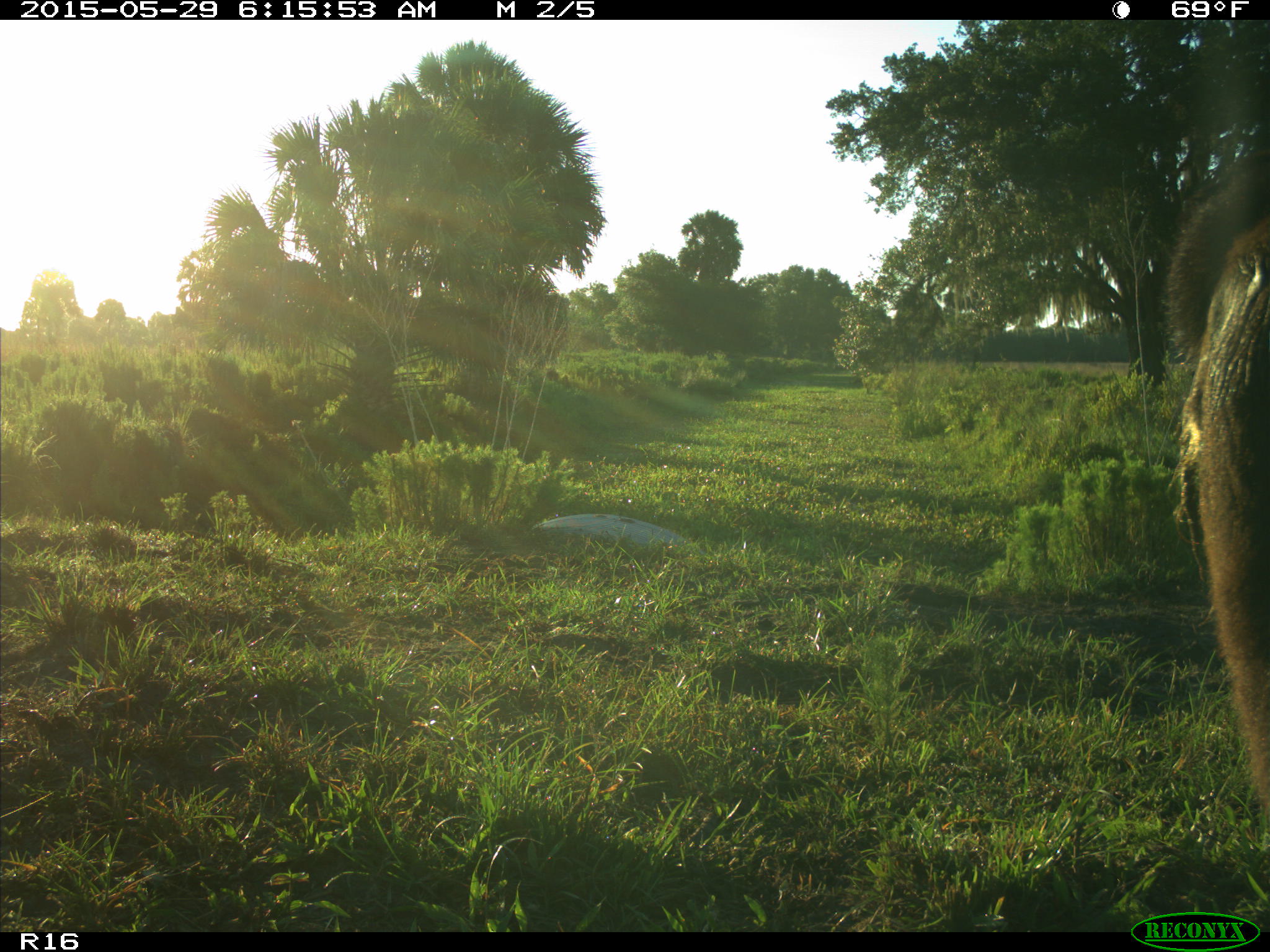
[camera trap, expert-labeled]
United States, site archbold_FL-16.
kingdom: Animalia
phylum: Chordata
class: Mammalia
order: Artiodactyla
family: Bovidae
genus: Bos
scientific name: Bos taurus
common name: domestic cow